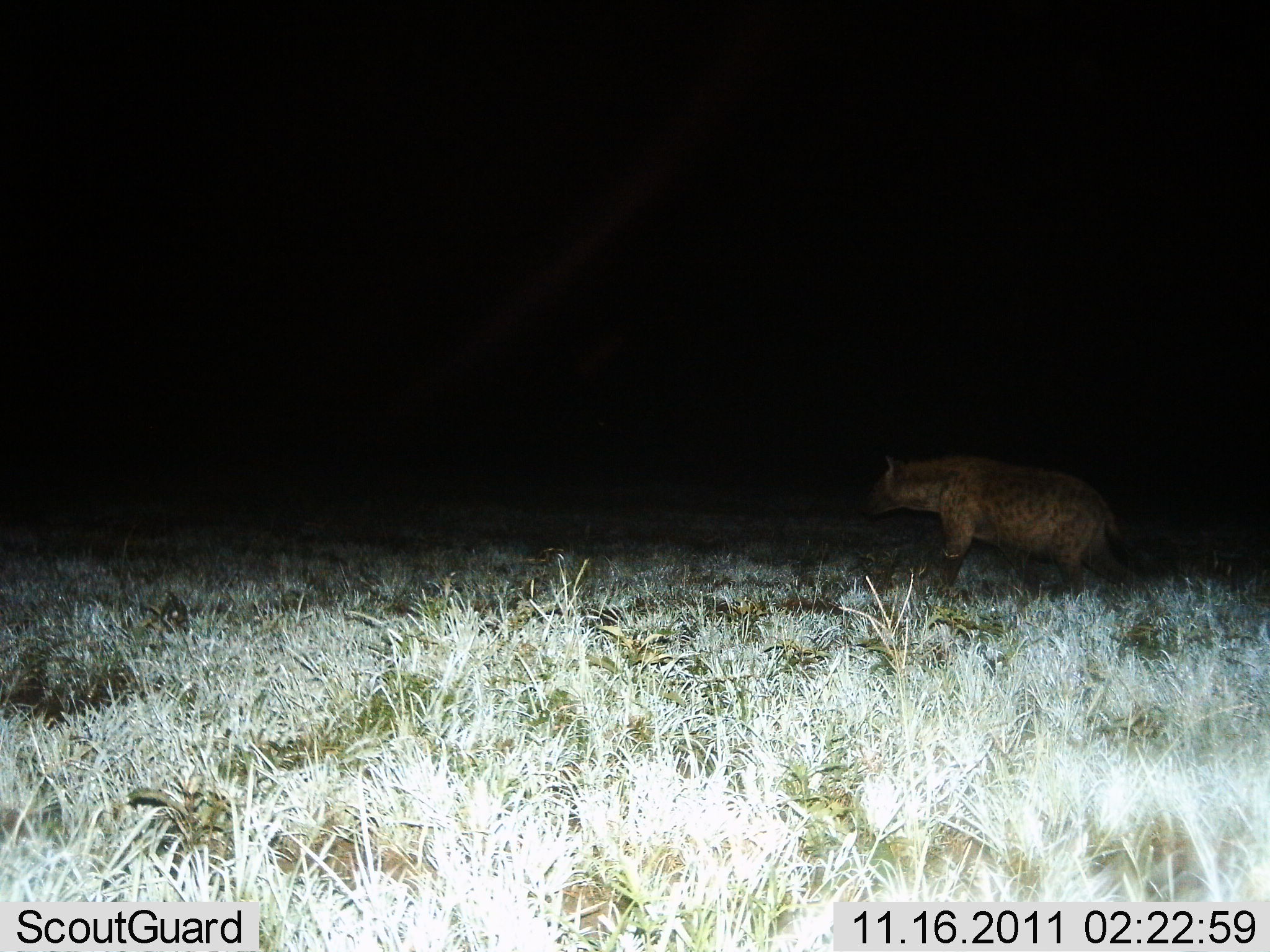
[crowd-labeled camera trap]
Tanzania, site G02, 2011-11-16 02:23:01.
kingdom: Animalia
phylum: Chordata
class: Mammalia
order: Carnivora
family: Hyaenidae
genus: Crocuta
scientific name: Crocuta crocuta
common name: spotted hyena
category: hyenaspotted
Hyenaspotted (spotted hyena) (Crocuta crocuta), count 1. Behavior (volunteer vote fractions): standing 18%, resting 0%, moving 82%, interacting 0%. Young present (vote fraction): 0%. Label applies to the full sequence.